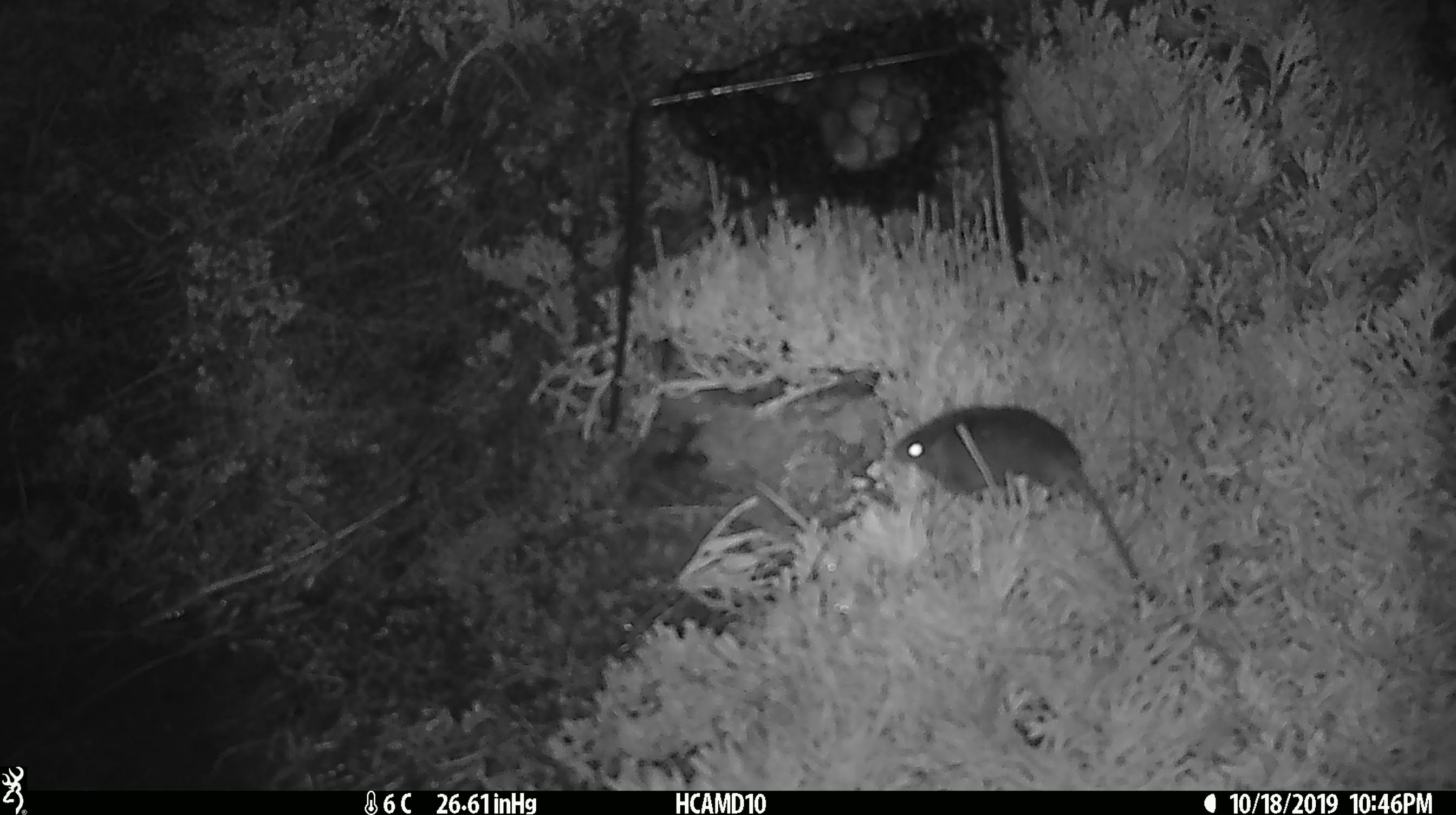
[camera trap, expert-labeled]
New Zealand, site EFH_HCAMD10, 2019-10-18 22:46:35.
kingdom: Animalia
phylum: Chordata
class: Mammalia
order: Rodentia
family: Muridae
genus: Mus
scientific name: Mus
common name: mouse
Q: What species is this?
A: Mouse (Mus).